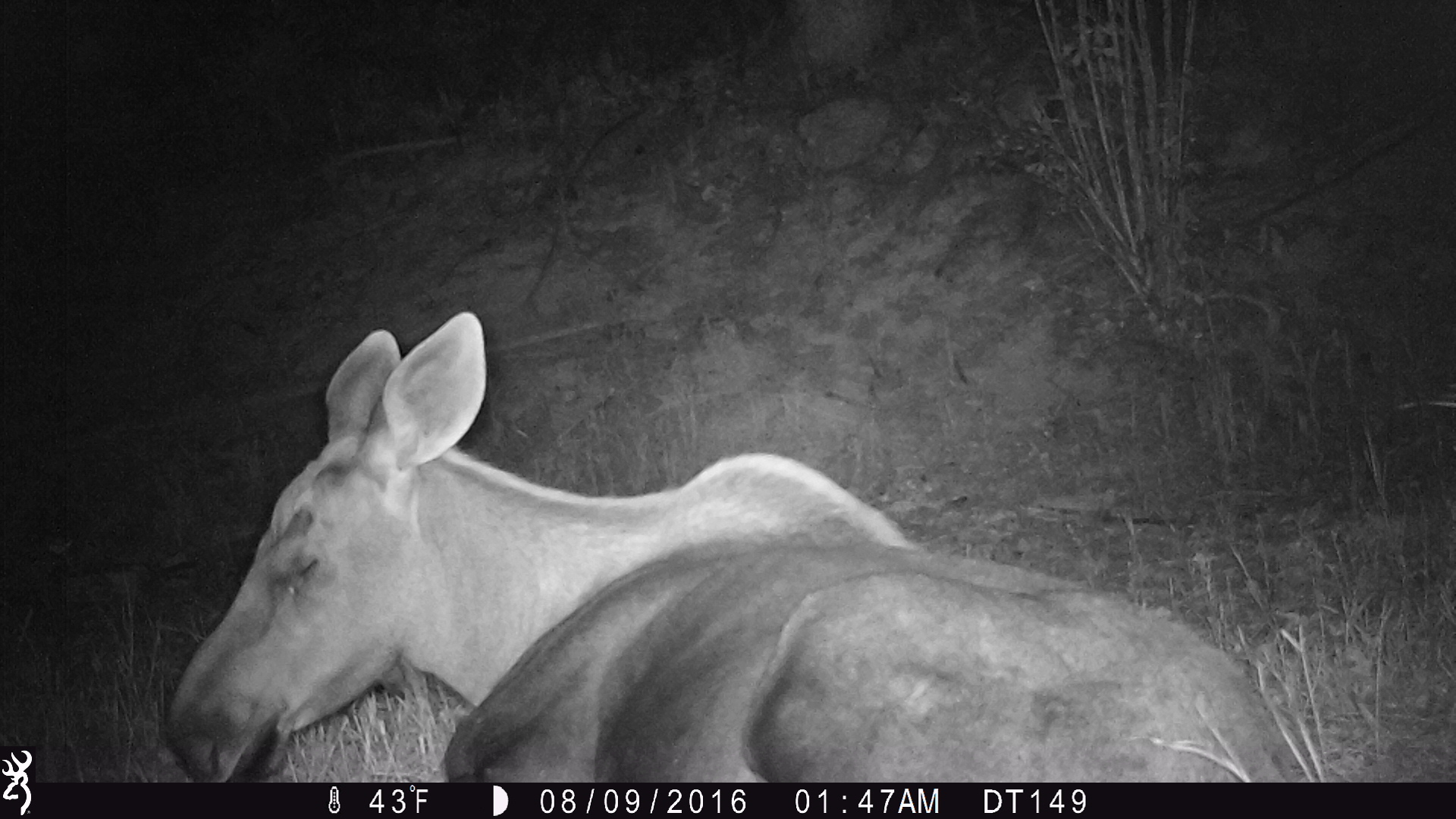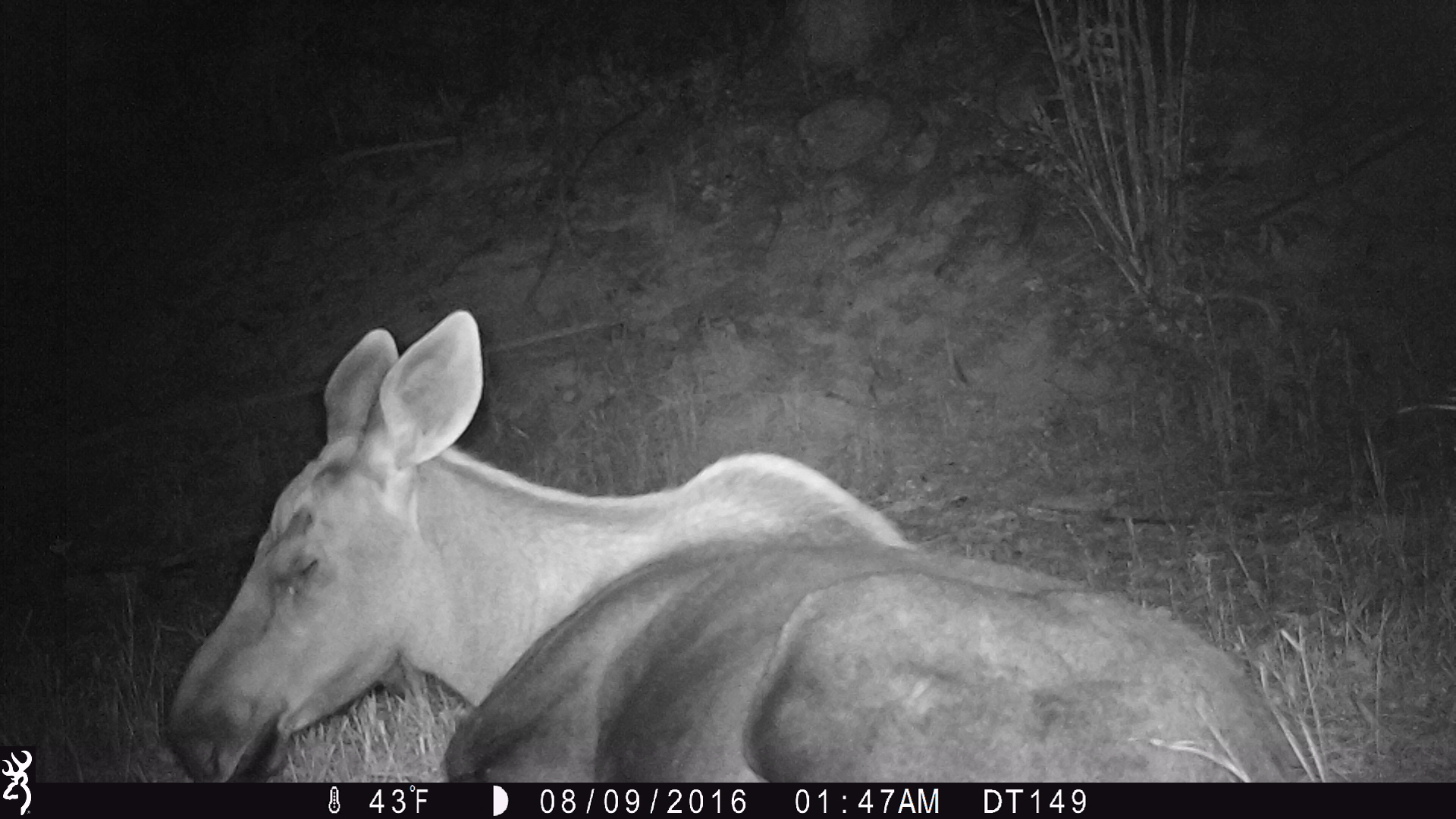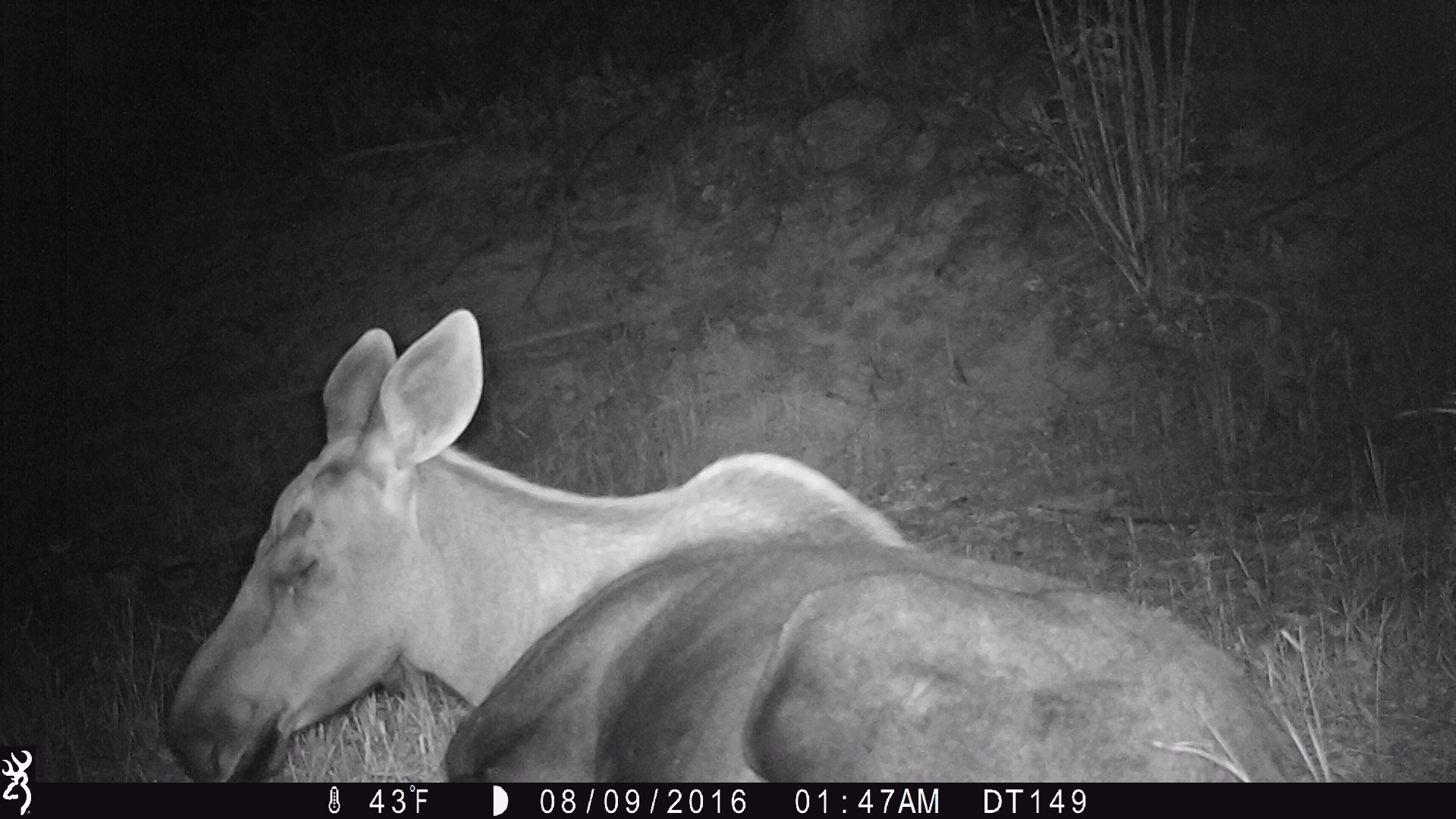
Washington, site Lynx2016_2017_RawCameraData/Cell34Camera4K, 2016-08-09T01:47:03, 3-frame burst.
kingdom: Animalia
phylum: Chordata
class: Mammalia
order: Artiodactyla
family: Cervidae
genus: Alces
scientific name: Alces alces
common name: moose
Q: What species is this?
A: Alces alces (moose).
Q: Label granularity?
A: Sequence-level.